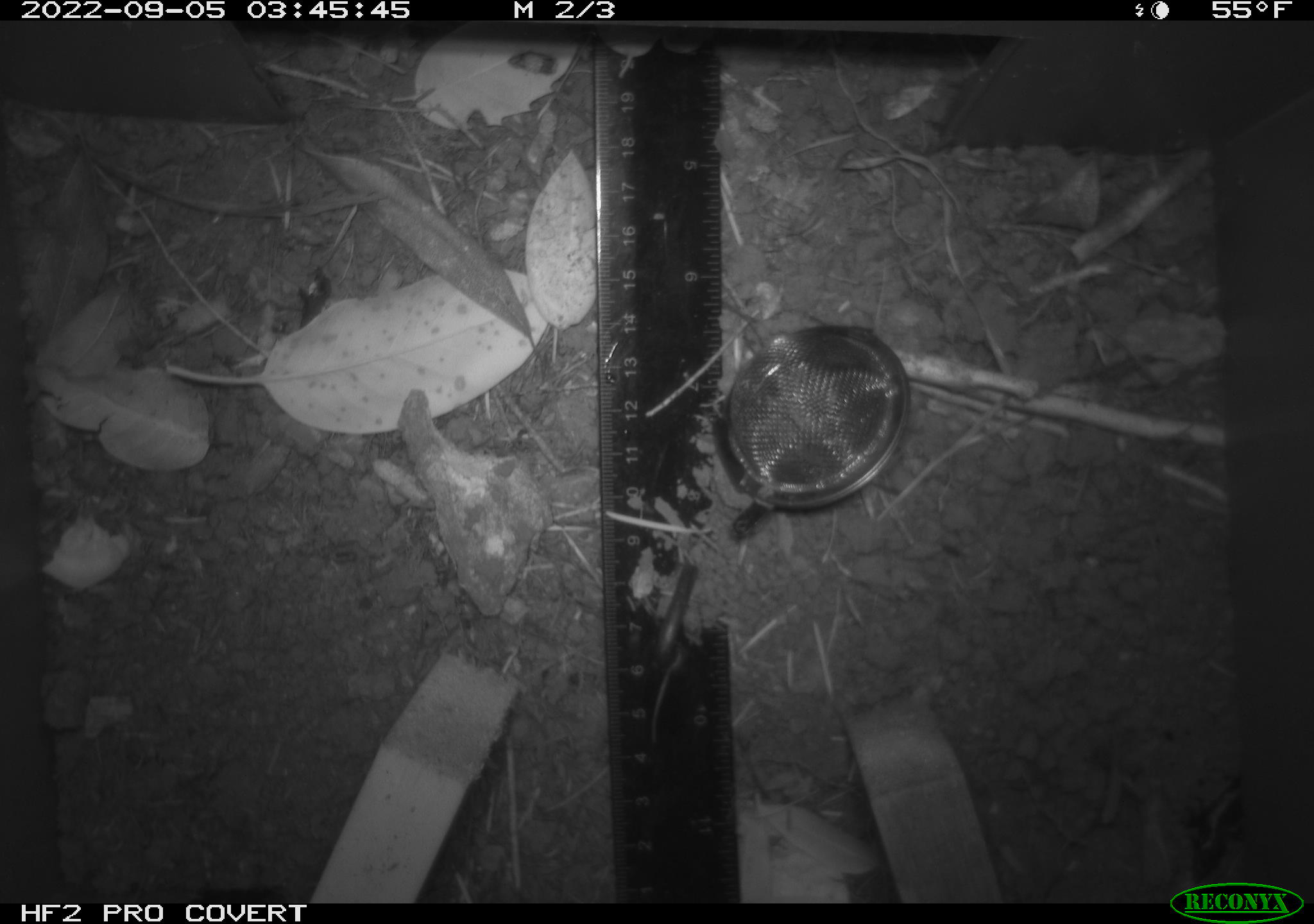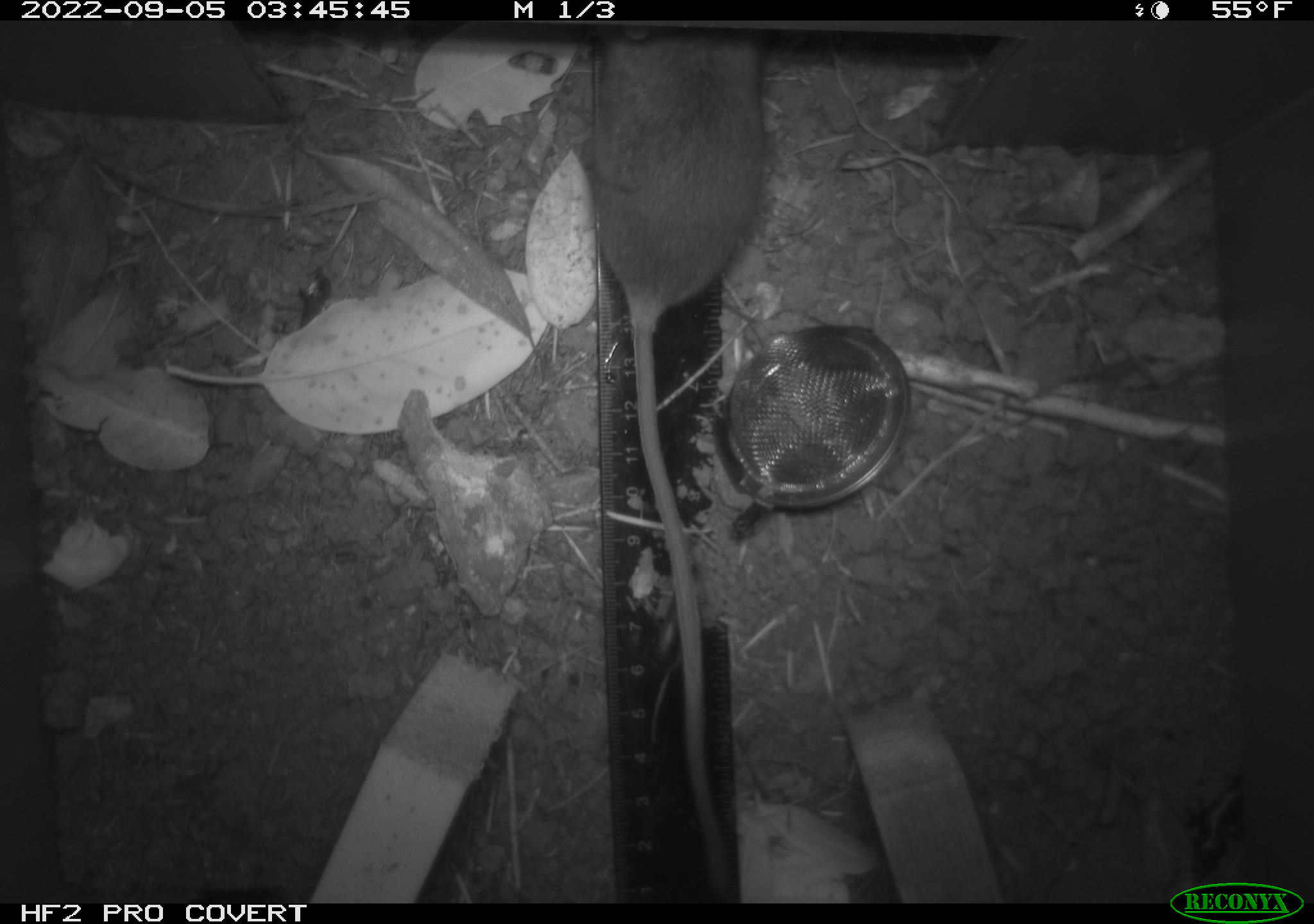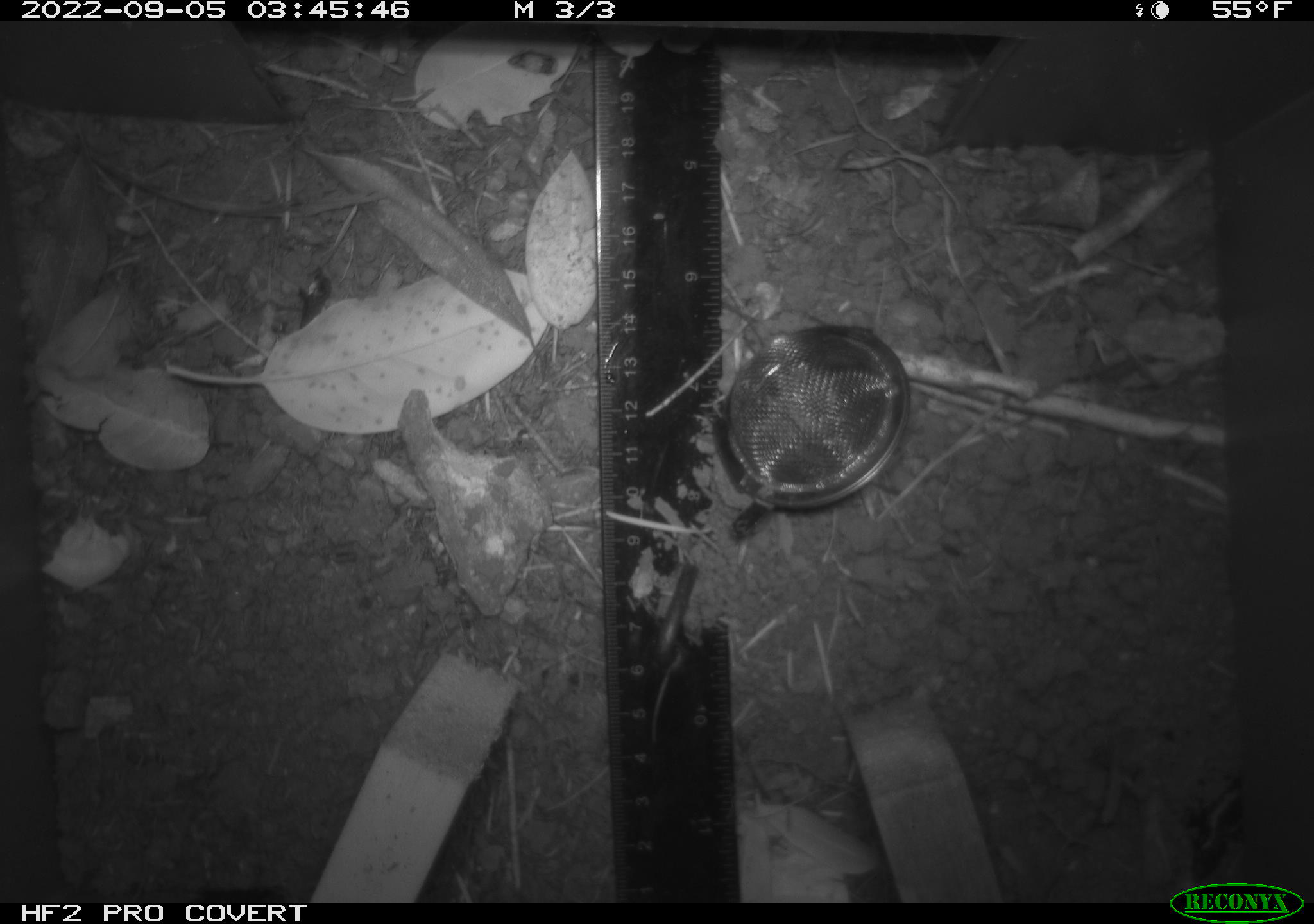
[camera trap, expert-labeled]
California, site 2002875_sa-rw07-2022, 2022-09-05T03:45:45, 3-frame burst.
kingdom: Animalia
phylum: Chordata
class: Mammalia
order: Rodentia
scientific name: Rodentia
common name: mouse species